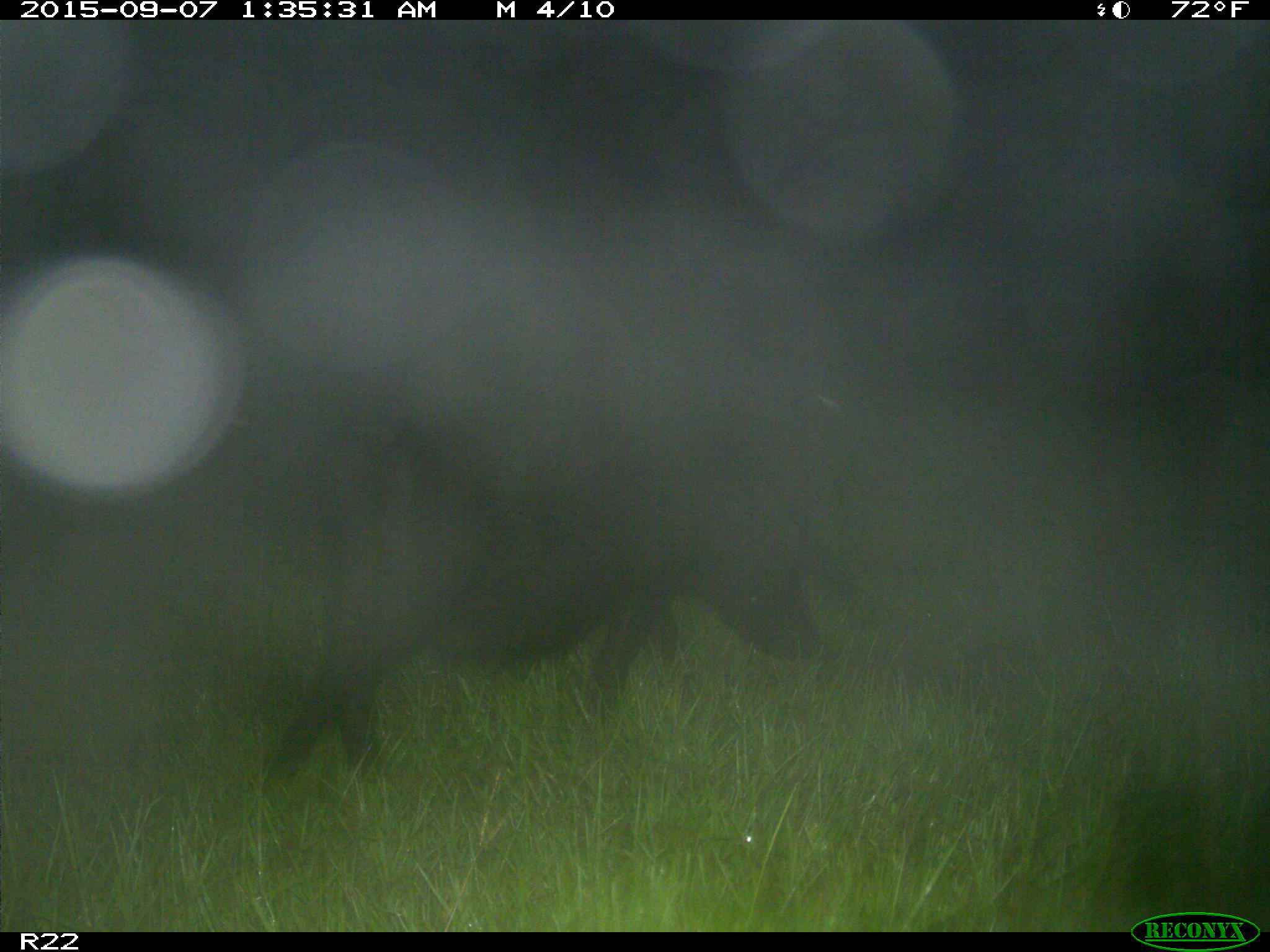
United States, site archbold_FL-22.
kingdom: Animalia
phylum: Chordata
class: Mammalia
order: Artiodactyla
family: Suidae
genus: Sus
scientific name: Sus scrofa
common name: wild boar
Sus scrofa (wild boar).